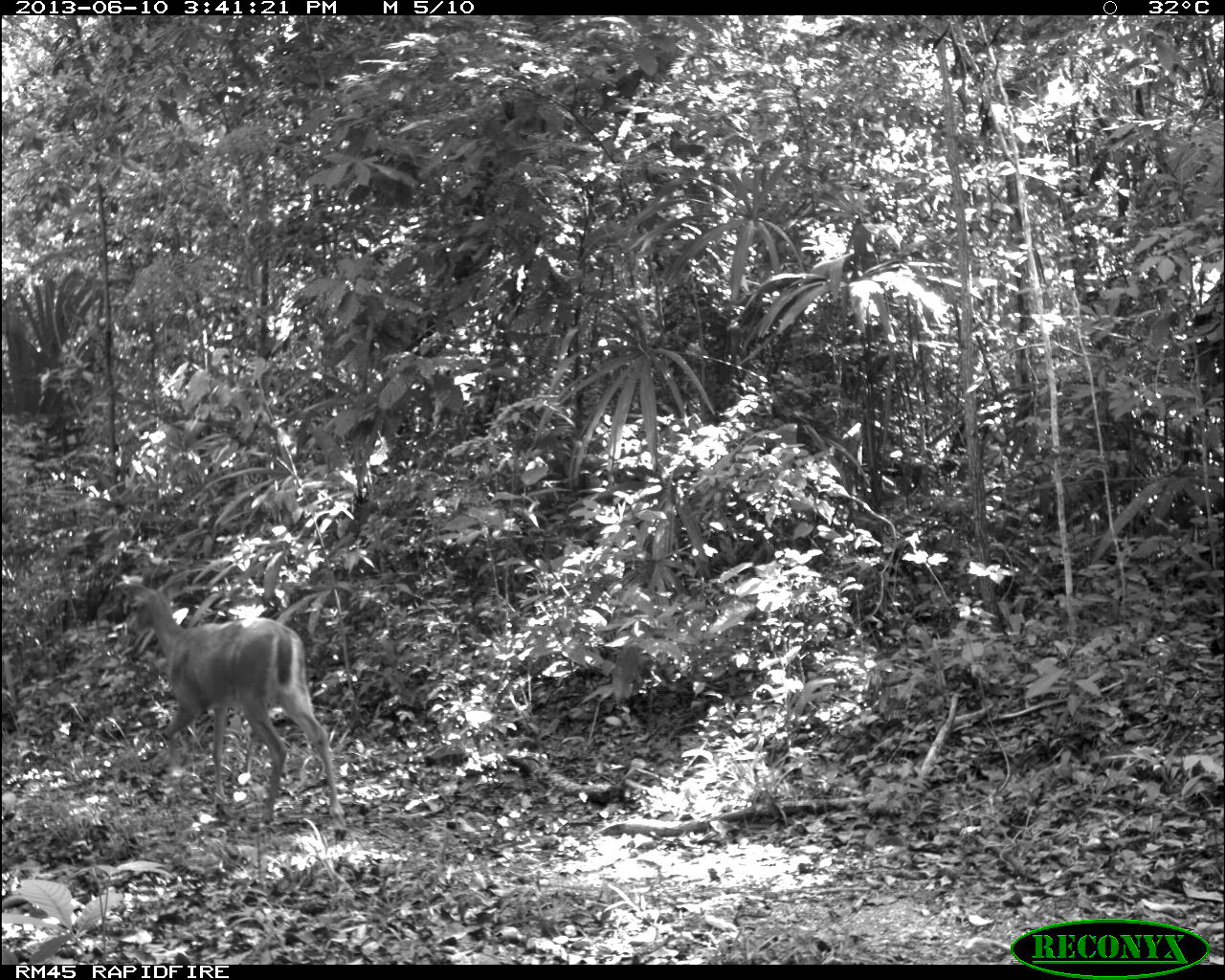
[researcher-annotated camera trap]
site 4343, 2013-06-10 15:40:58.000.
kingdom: Animalia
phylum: Chordata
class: Mammalia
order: Artiodactyla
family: Cervidae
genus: Odocoileus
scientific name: Odocoileus virginianus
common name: white-tailed deer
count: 1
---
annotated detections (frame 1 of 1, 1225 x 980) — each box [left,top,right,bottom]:
odocoileus virginianus: [125,575,349,842]